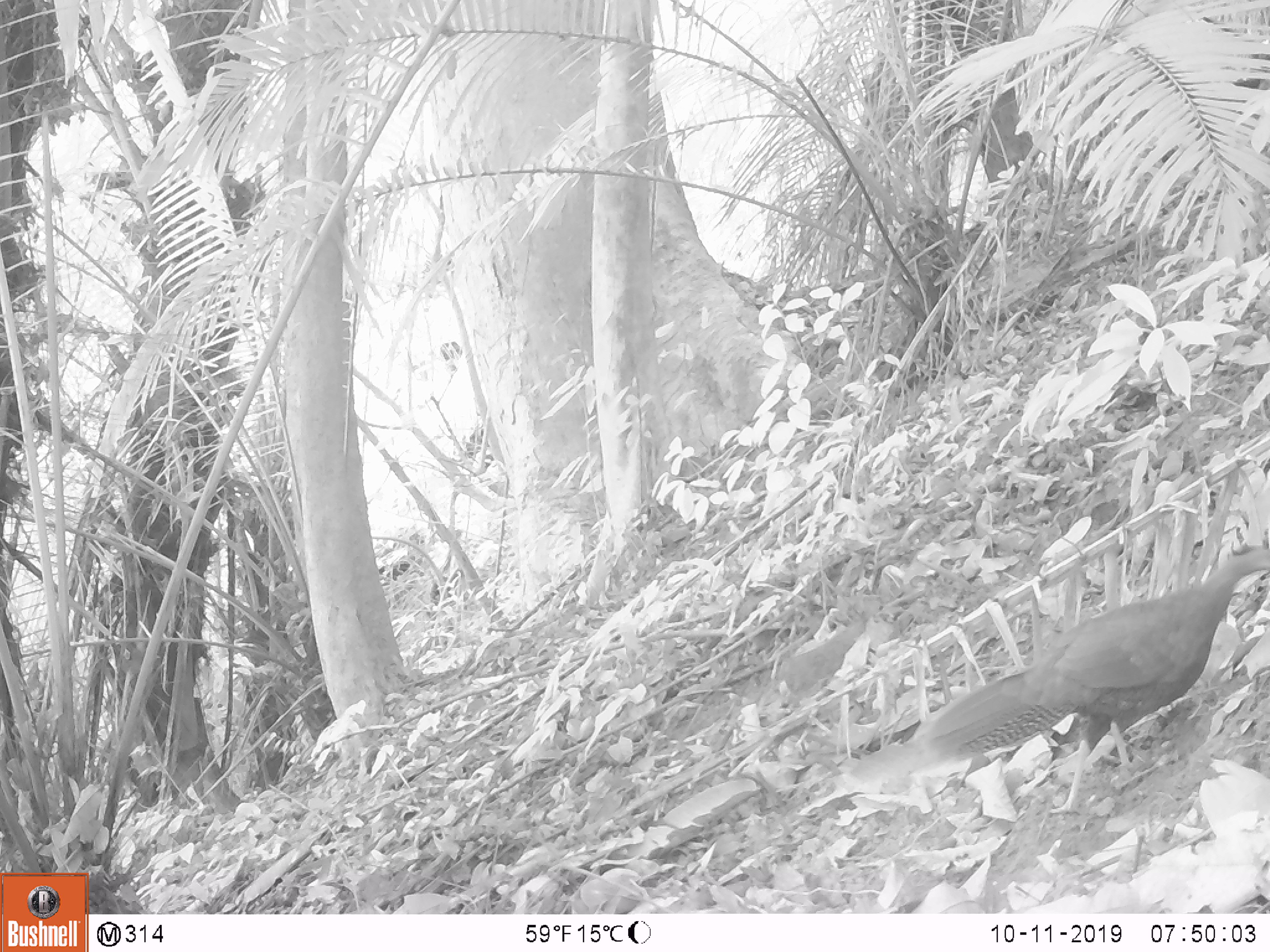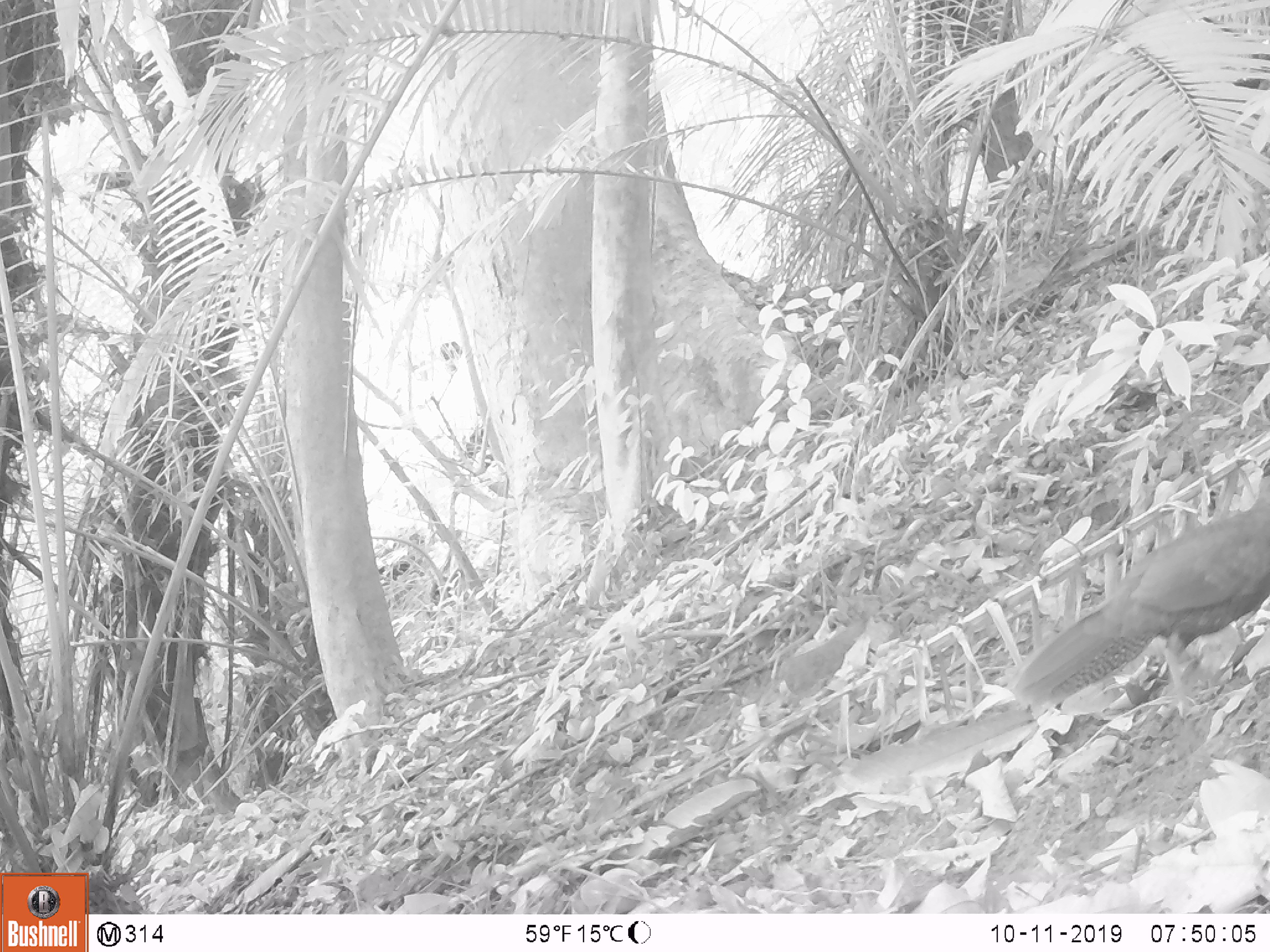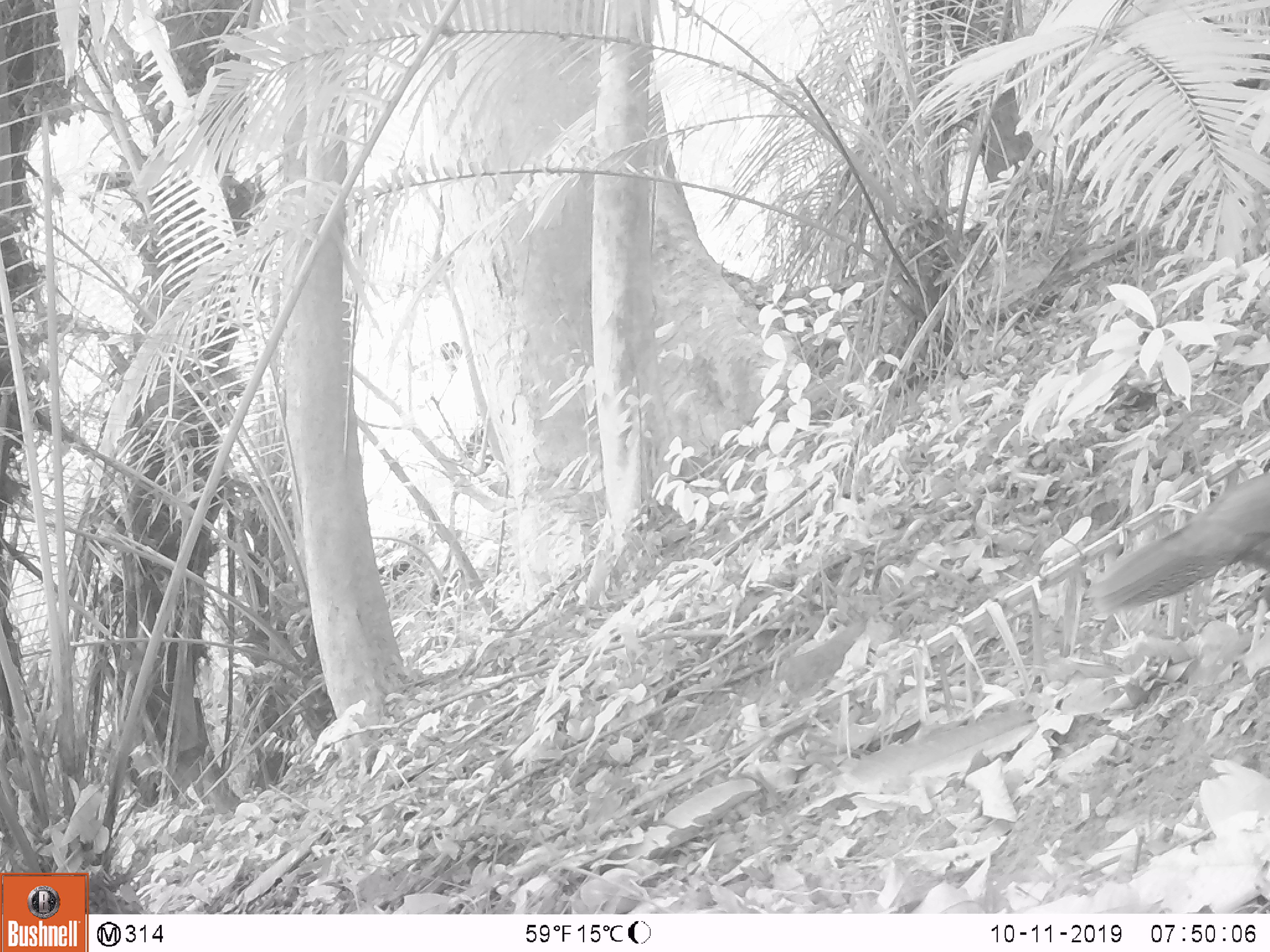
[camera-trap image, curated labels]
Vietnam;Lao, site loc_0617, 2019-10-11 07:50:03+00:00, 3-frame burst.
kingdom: Animalia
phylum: Chordata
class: Aves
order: Galliformes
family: Phasianidae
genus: Lophura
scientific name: Lophura nycthemera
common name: silver pheasant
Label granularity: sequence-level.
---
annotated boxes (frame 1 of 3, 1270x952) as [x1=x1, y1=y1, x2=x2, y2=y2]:
silver pheasant: [x1=911, y1=540, x2=1269, y2=815]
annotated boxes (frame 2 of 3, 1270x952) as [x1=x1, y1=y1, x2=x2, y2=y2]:
silver pheasant: [x1=1005, y1=457, x2=1269, y2=721]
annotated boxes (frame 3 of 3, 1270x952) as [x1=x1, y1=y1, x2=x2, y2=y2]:
silver pheasant: [x1=1085, y1=466, x2=1269, y2=651]